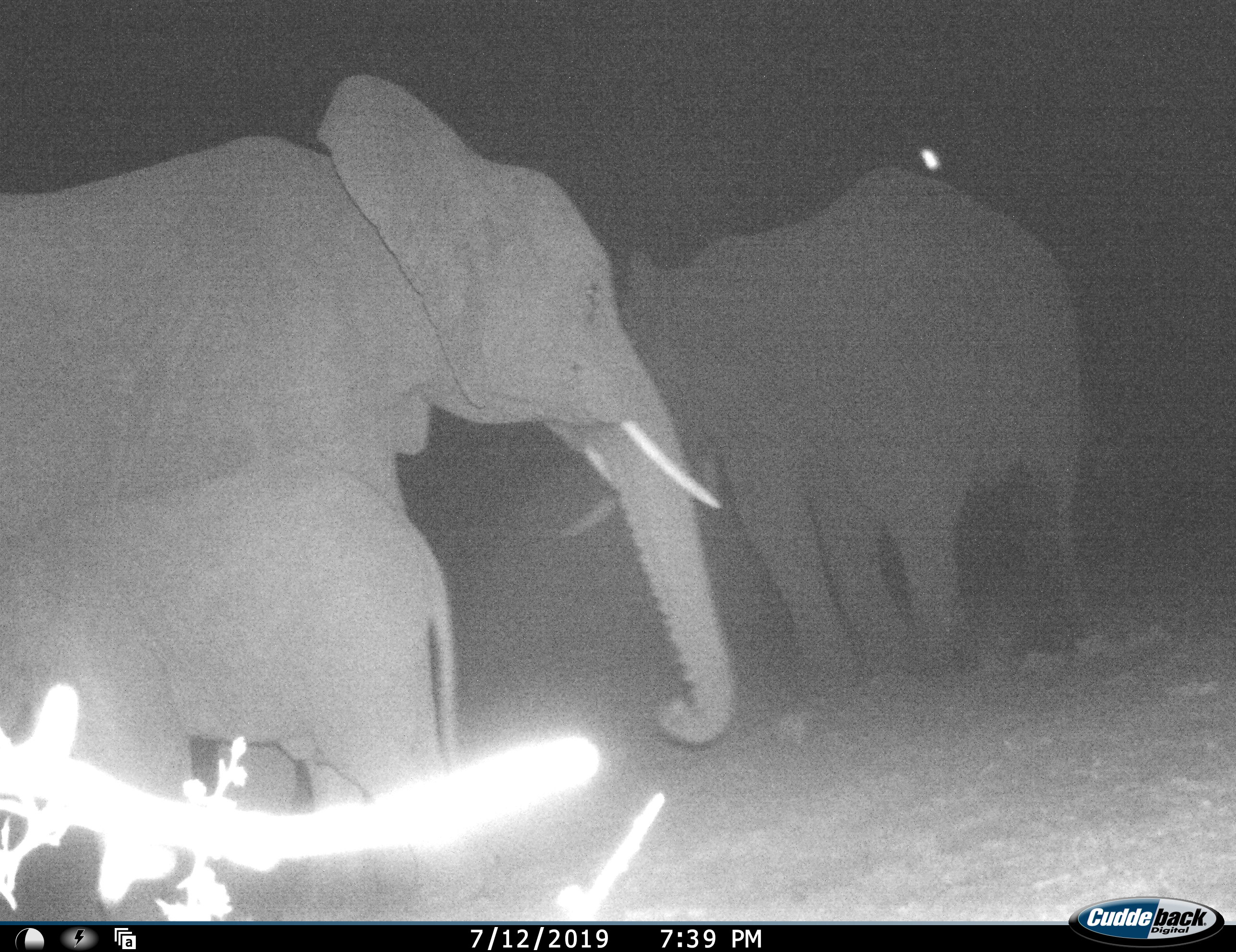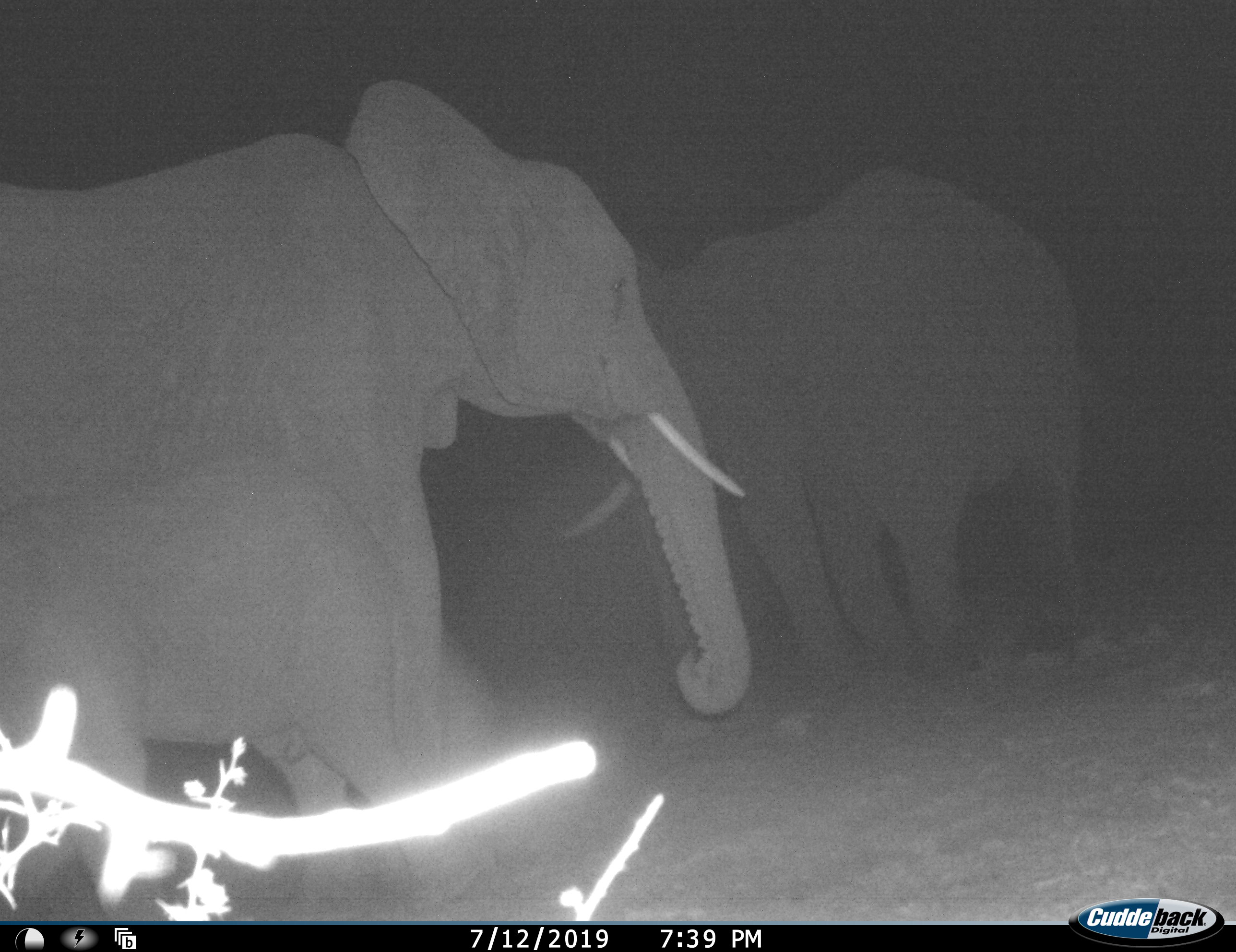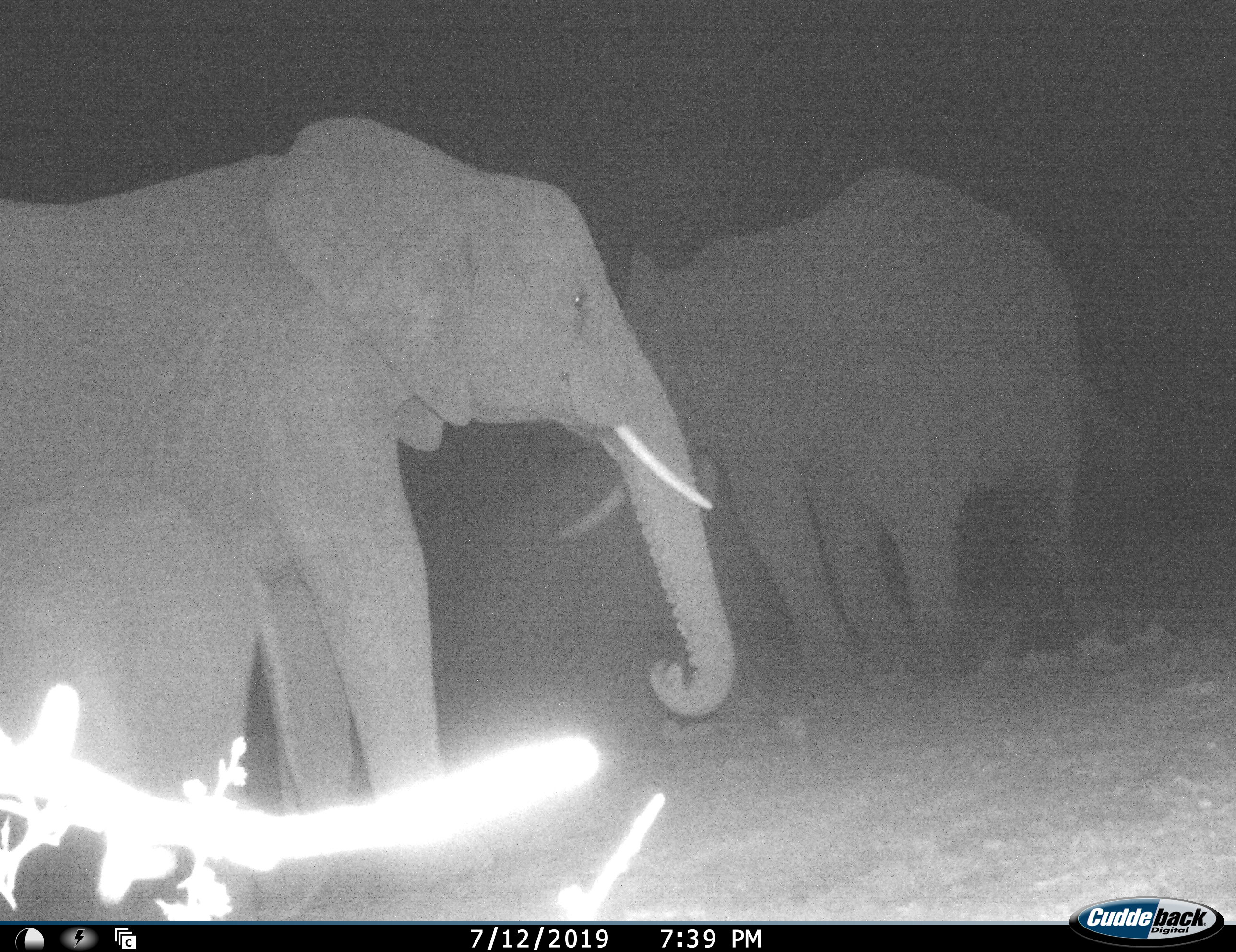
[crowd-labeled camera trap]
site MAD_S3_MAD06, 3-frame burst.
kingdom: Animalia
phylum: Chordata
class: Mammalia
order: Proboscidea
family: Elephantidae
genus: Loxodonta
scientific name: Loxodonta africana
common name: african bush elephant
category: elephant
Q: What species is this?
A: Elephant (african bush elephant) (Loxodonta africana).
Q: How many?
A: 3.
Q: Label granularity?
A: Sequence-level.